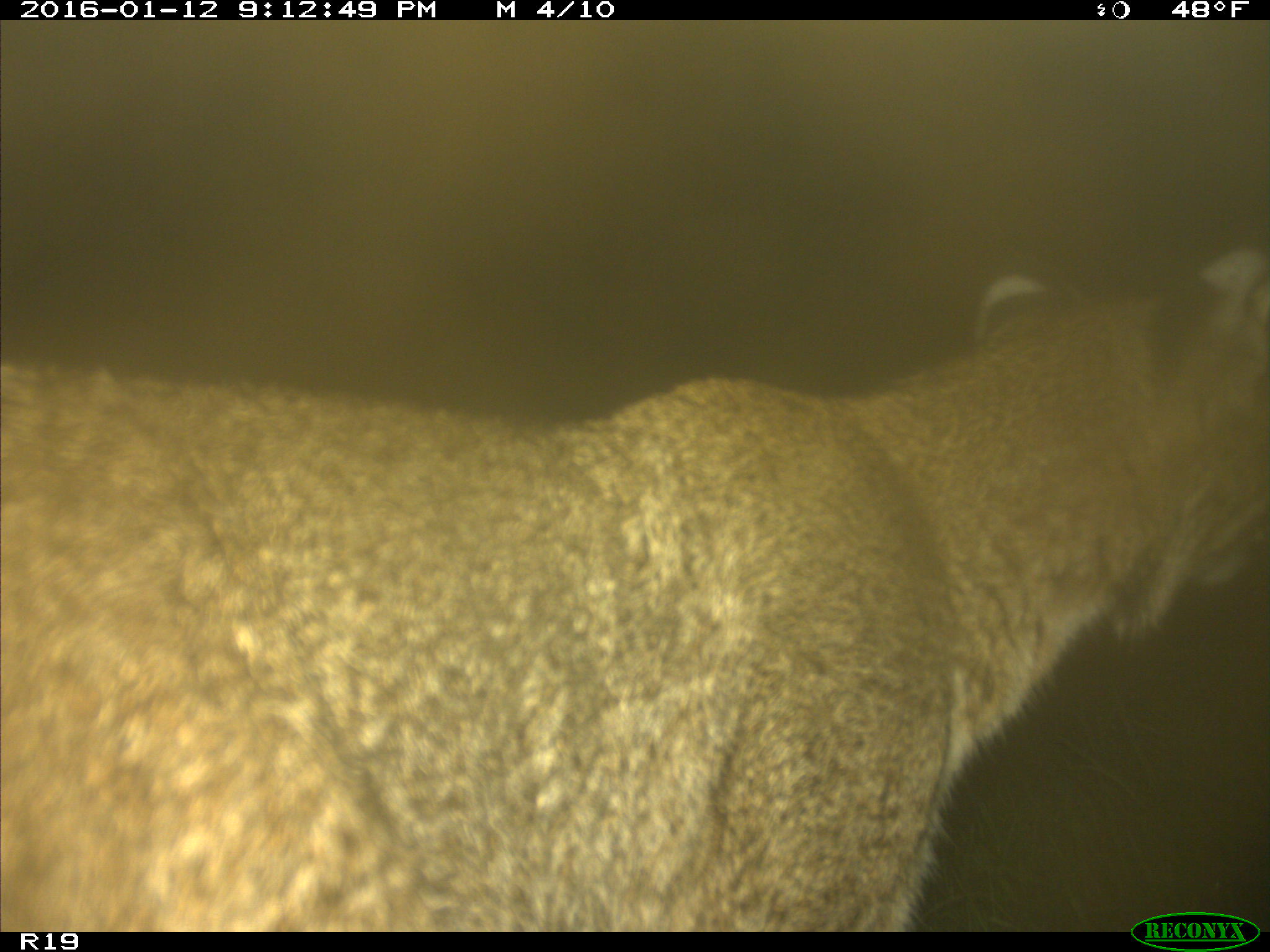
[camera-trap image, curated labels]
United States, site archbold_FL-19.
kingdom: Animalia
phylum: Chordata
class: Mammalia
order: Carnivora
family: Felidae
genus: Lynx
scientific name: Lynx rufus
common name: bobcat